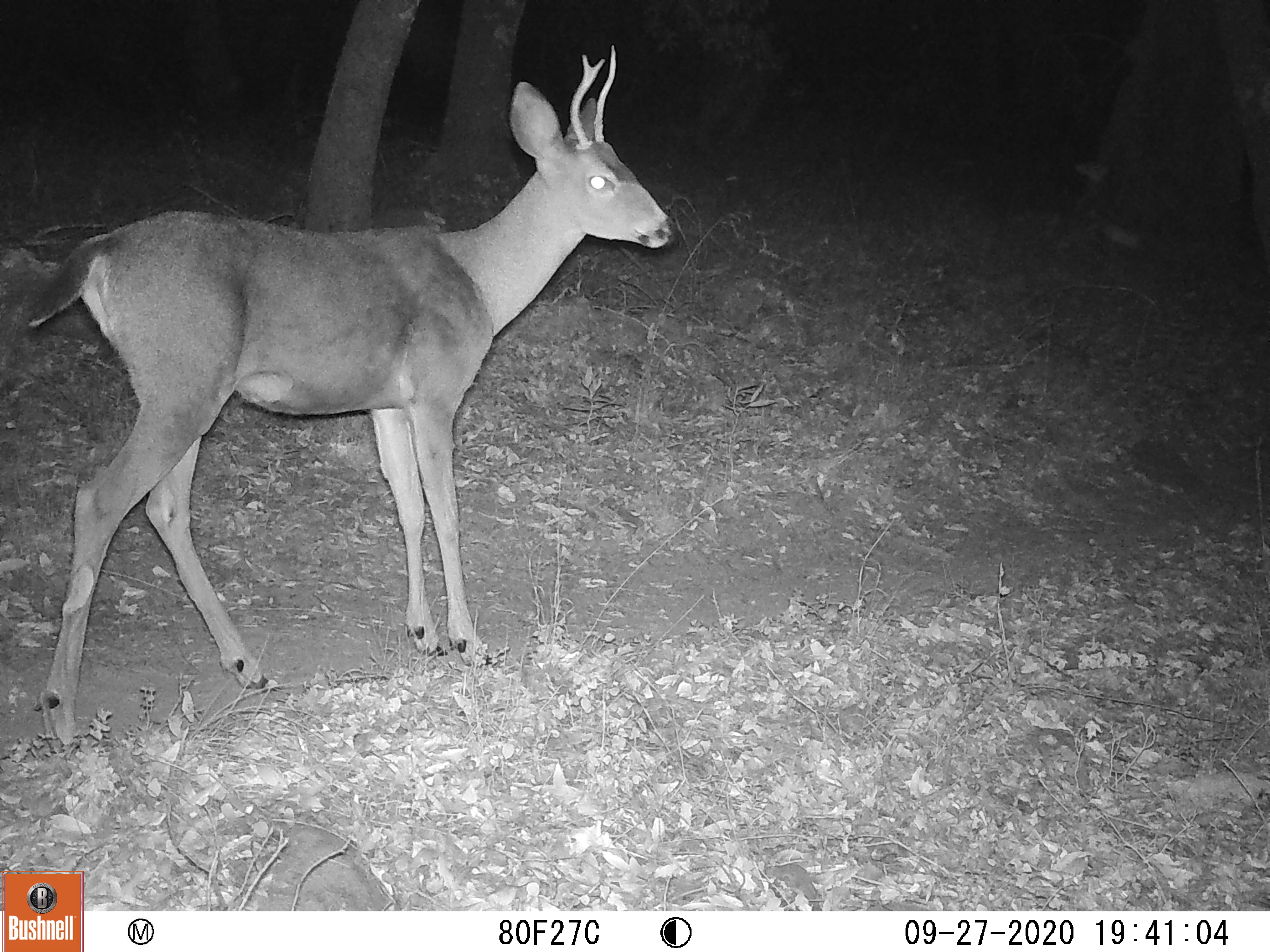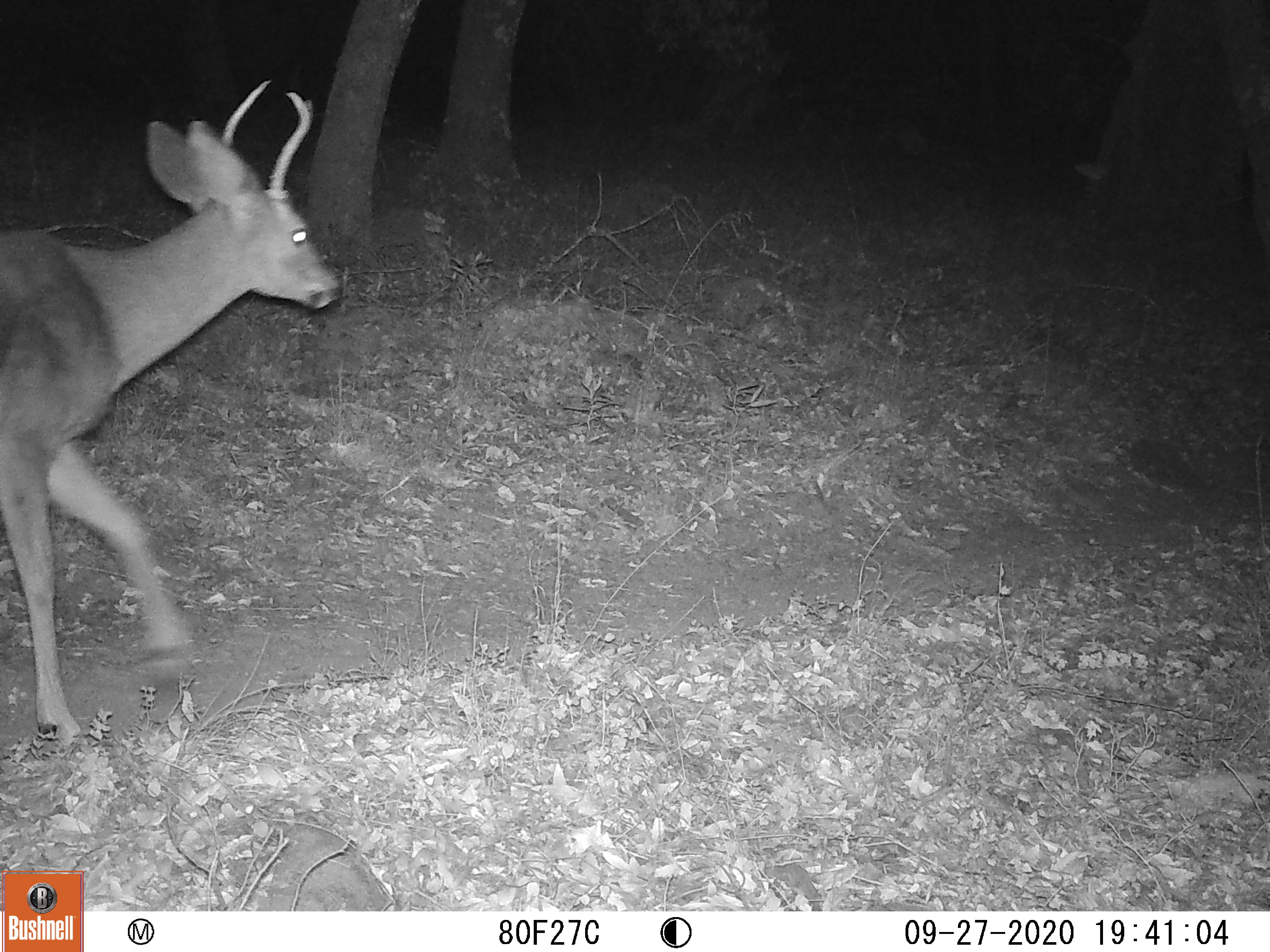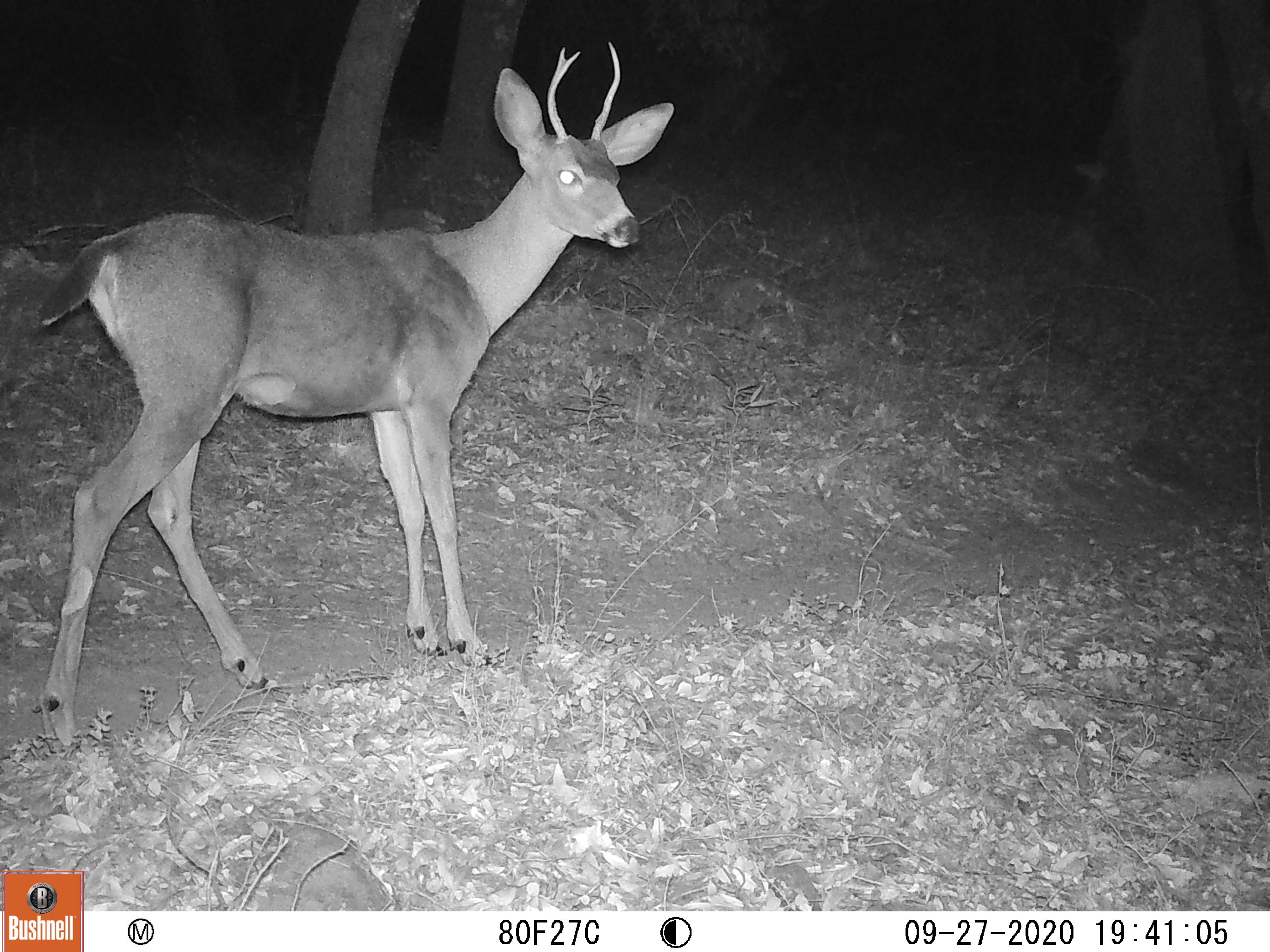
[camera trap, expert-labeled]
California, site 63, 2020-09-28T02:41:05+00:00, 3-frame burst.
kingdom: Animalia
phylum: Chordata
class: Mammalia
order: Artiodactyla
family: Cervidae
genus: Odocoileus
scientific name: Odocoileus hemionus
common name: mule deer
Mule deer (Odocoileus hemionus).